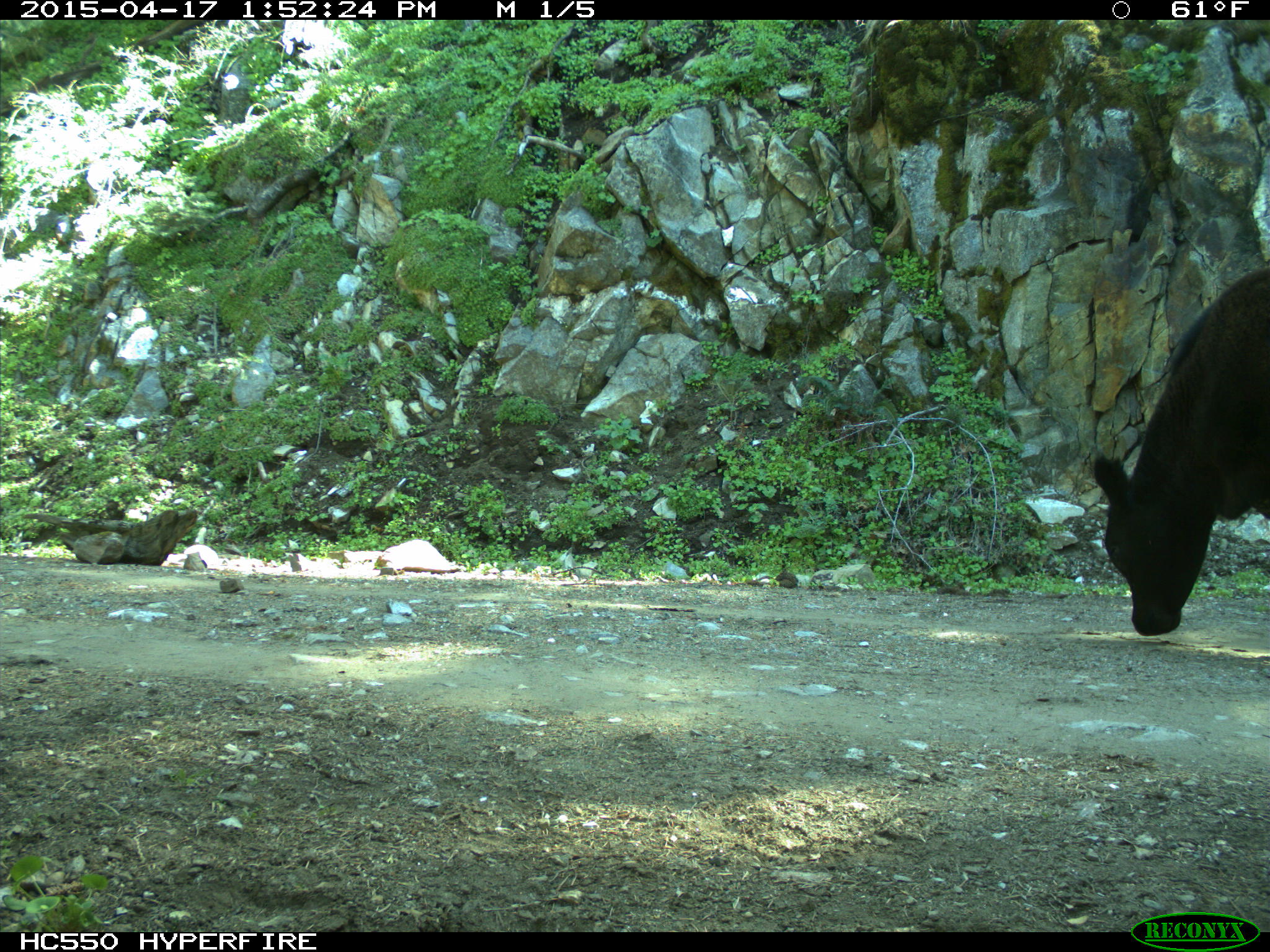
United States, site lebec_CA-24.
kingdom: Animalia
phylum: Chordata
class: Mammalia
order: Artiodactyla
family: Bovidae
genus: Bos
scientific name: Bos taurus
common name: domestic cow